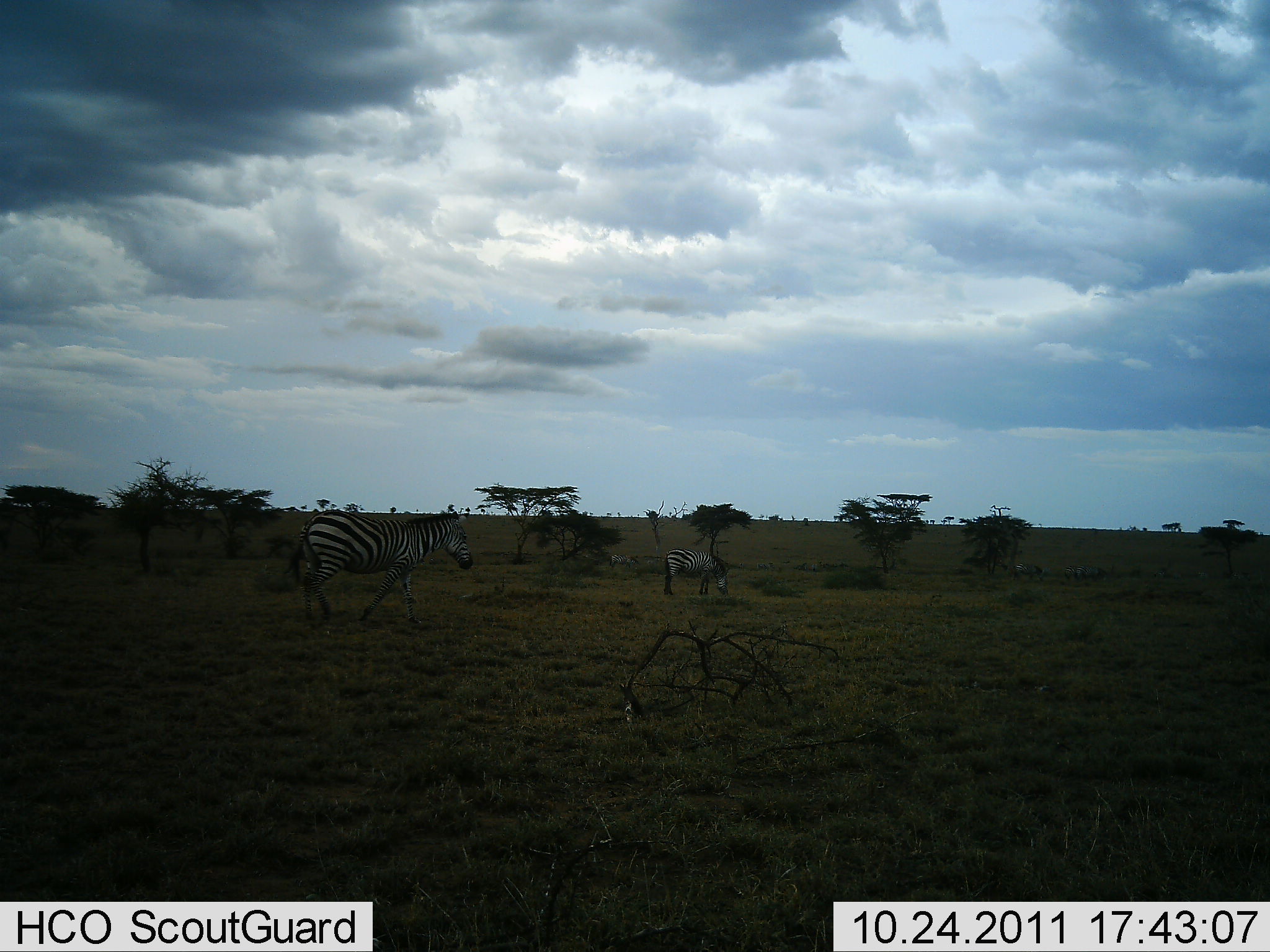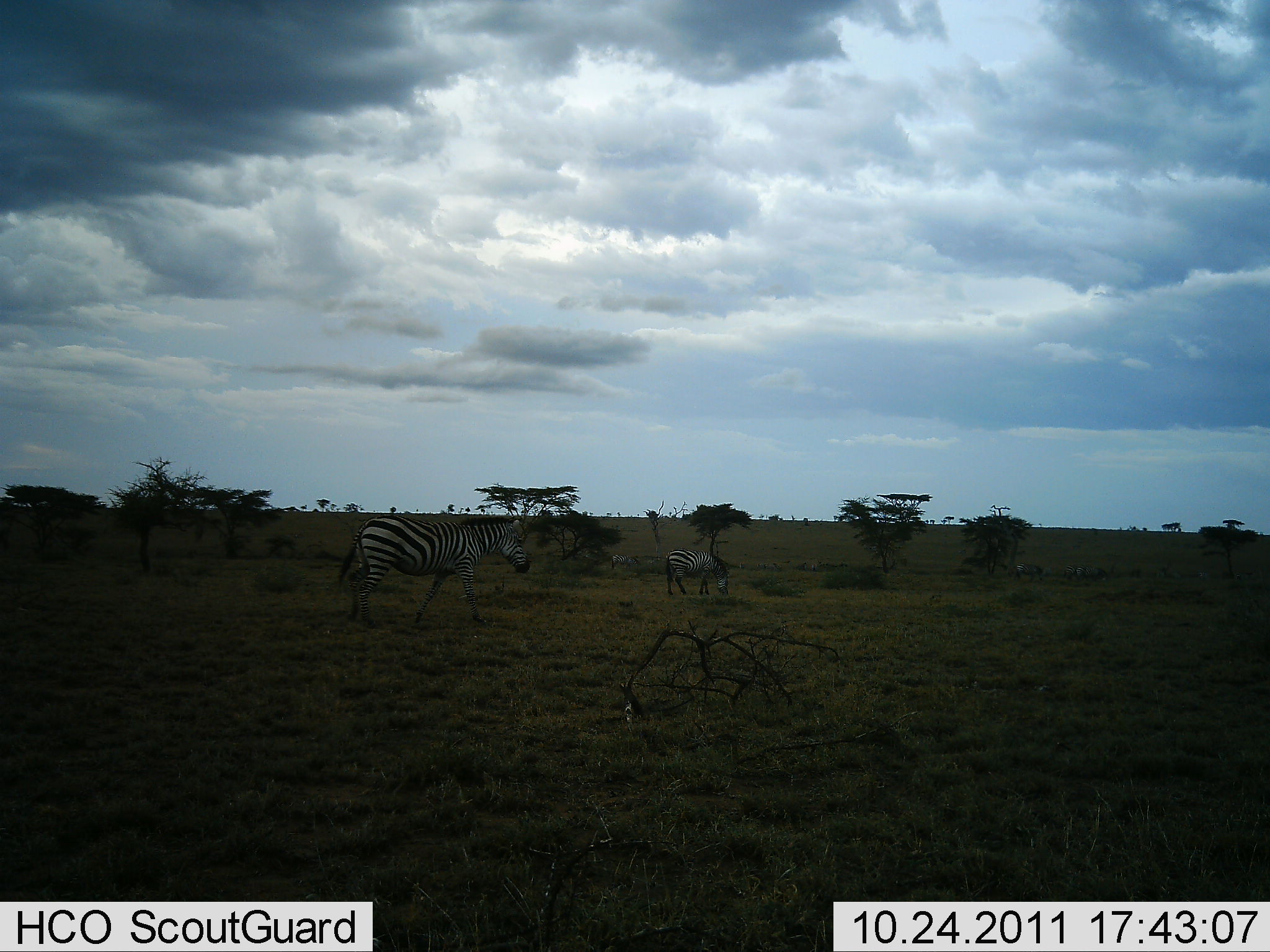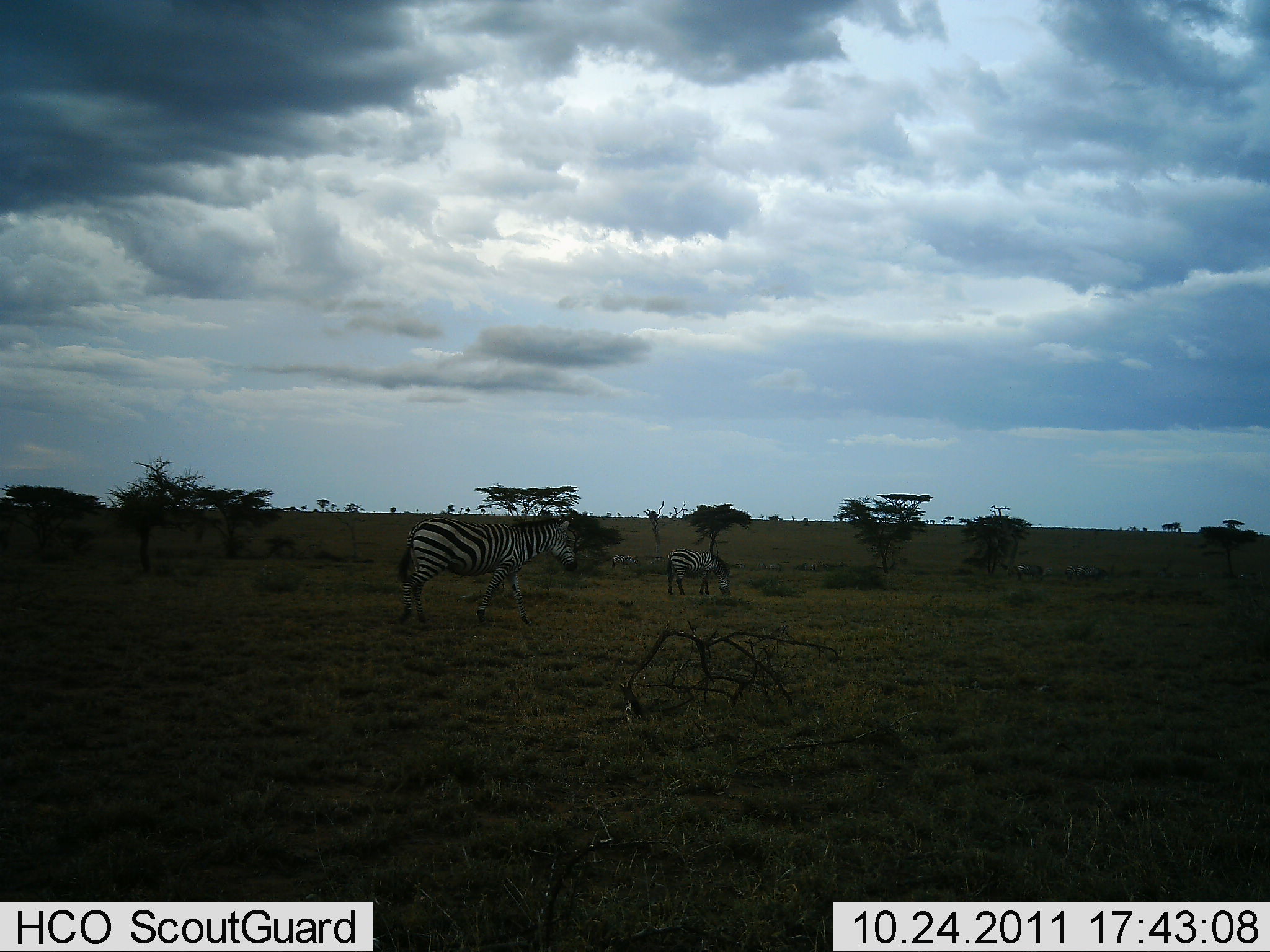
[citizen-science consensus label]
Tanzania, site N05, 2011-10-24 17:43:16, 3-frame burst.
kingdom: Animalia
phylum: Chordata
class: Mammalia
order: Perissodactyla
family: Equidae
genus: Equus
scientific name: Equus quagga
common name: plains zebra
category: zebra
Zebra (plains zebra) (Equus quagga), count 2. Behavior (volunteer vote fractions): standing 29%, resting 0%, moving 86%, interacting 0%. Young present (vote fraction): 0%. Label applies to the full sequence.